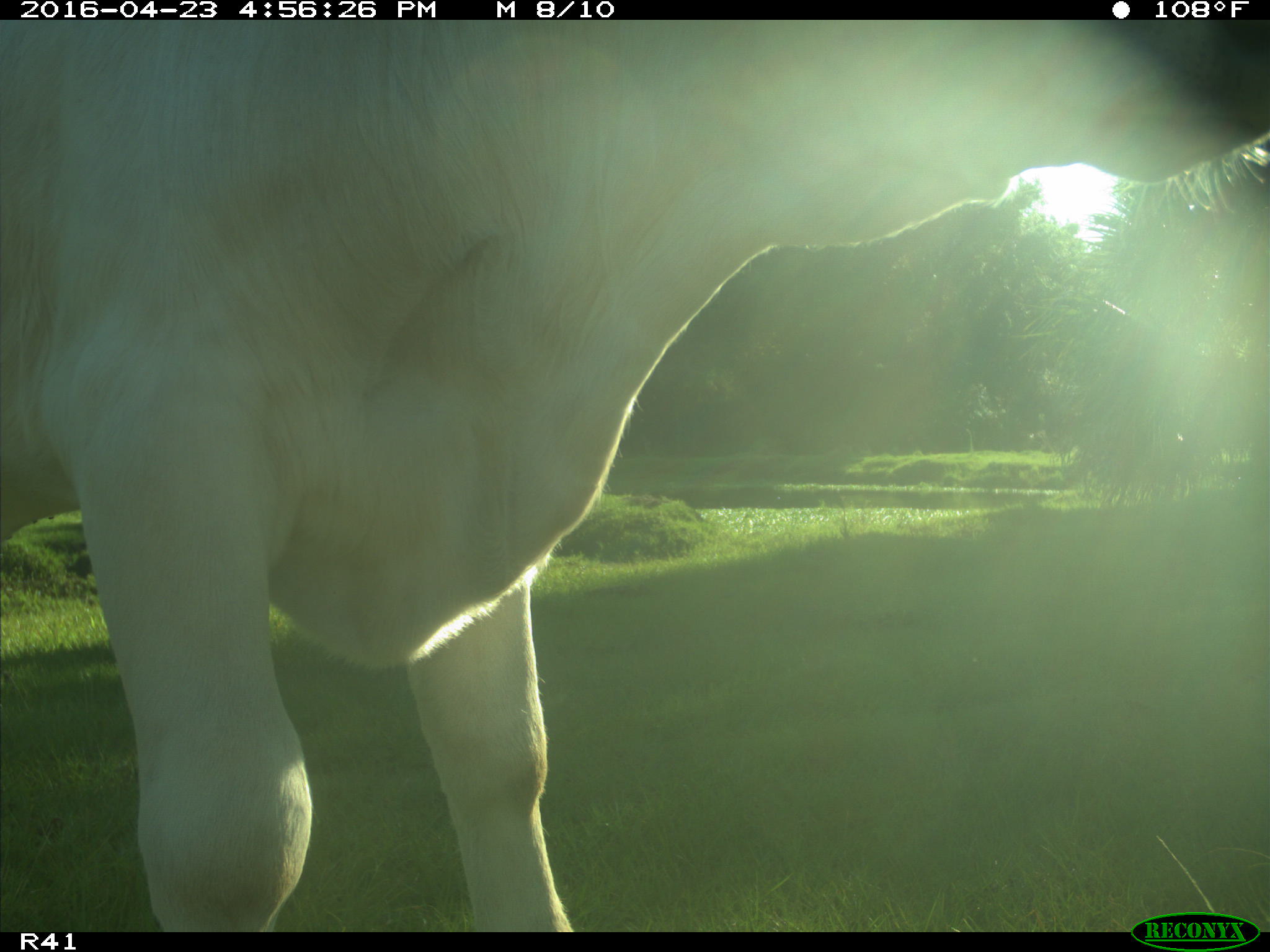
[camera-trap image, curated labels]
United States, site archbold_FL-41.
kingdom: Animalia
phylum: Chordata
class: Mammalia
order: Artiodactyla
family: Bovidae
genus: Bos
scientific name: Bos taurus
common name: domestic cow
Bos taurus (domestic cow).